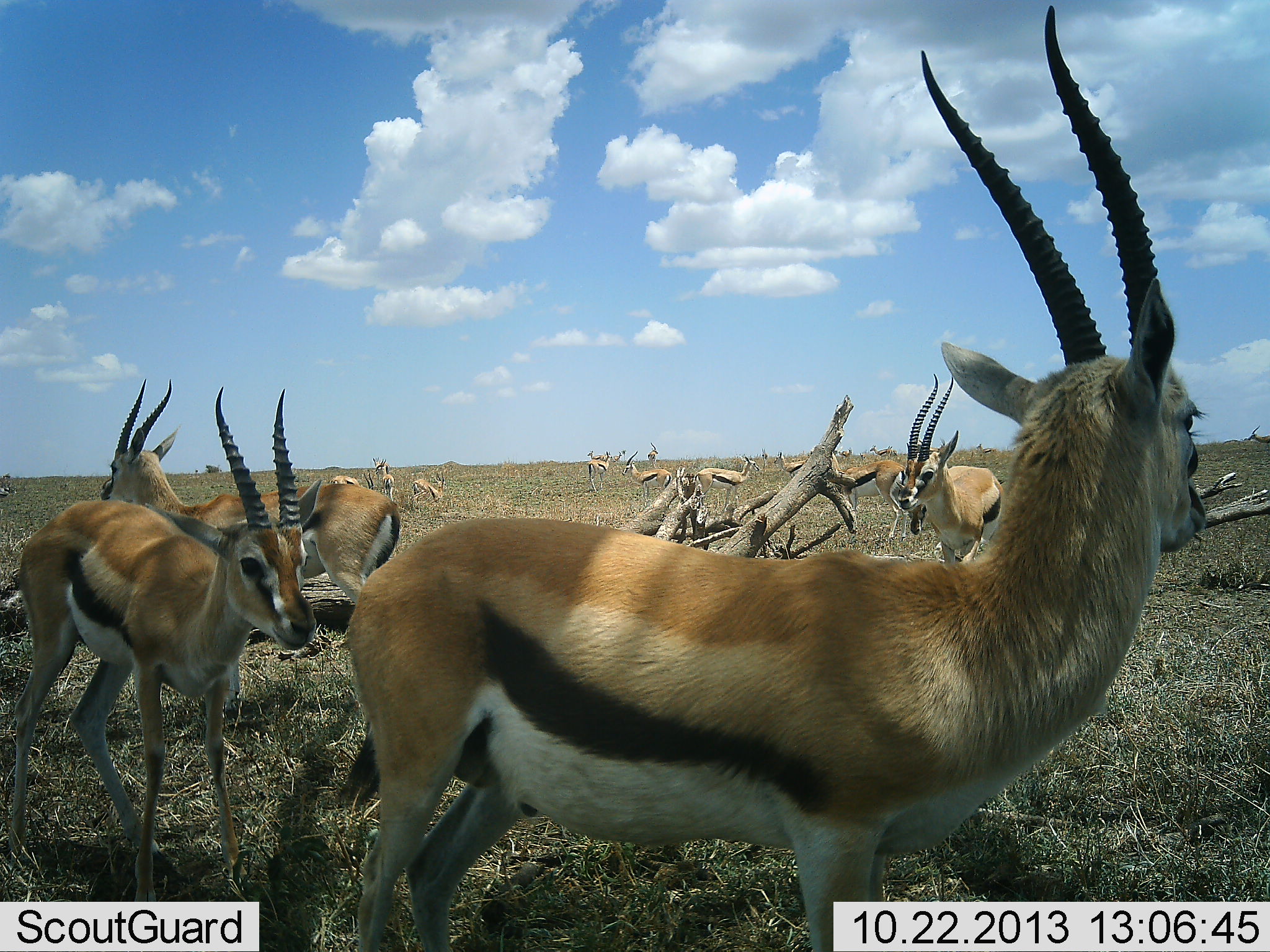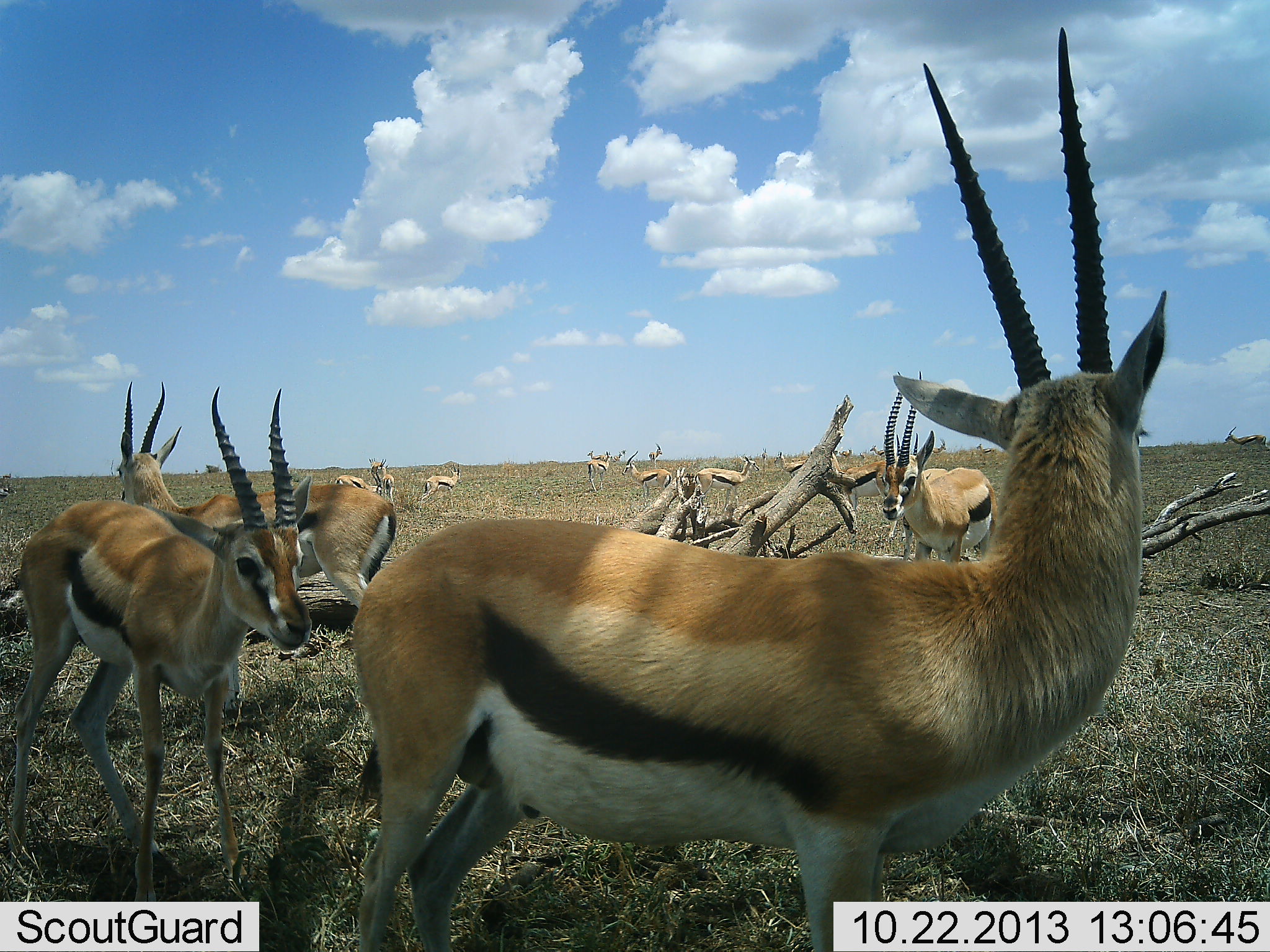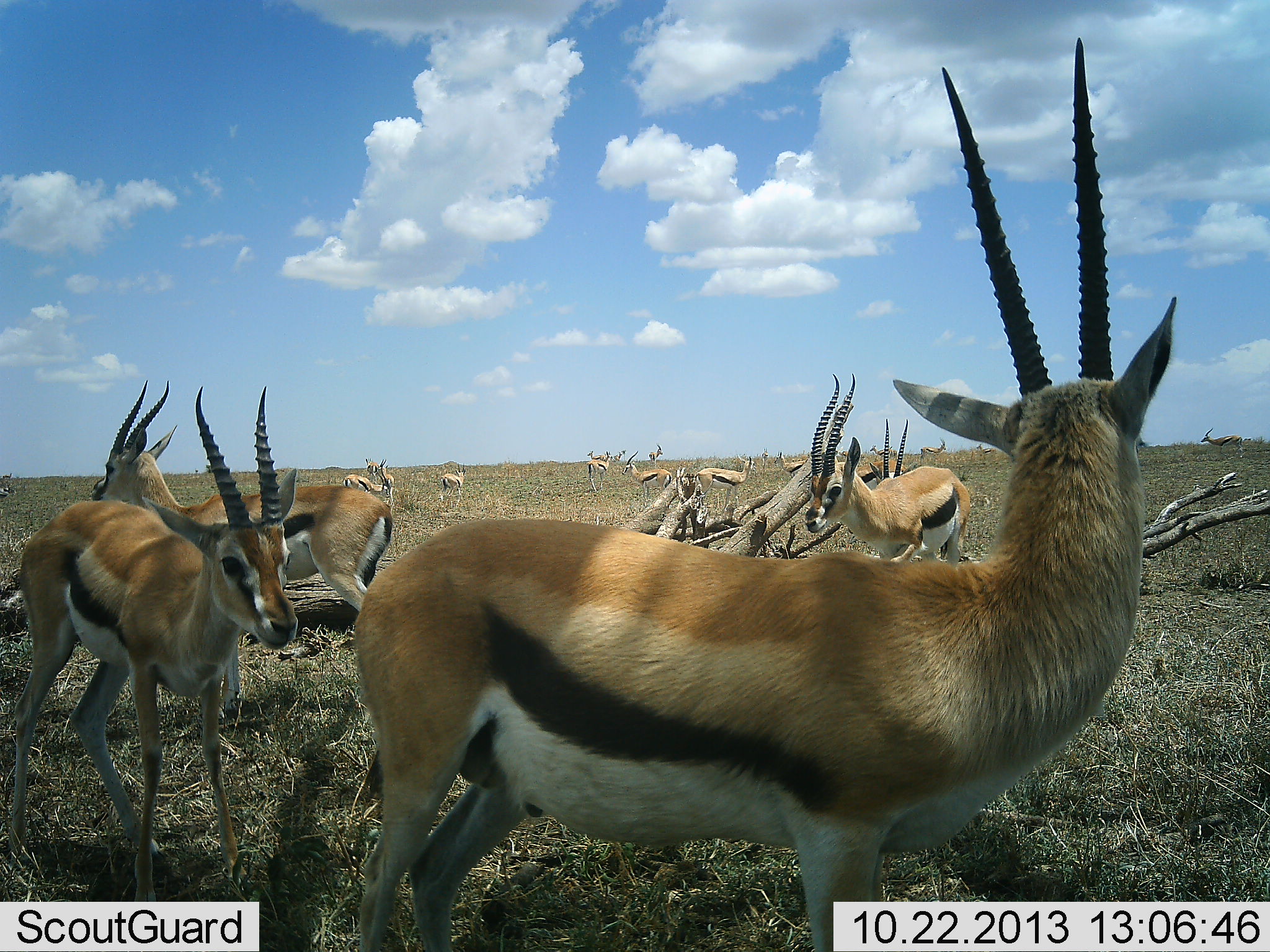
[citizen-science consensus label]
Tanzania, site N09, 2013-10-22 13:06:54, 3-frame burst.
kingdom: Animalia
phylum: Chordata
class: Mammalia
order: Artiodactyla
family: Bovidae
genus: Eudorcas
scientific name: Eudorcas thomsonii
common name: thomson's gazelle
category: gazellethomsons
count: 11-50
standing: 80%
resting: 7%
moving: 60%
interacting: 7%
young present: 0%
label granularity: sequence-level